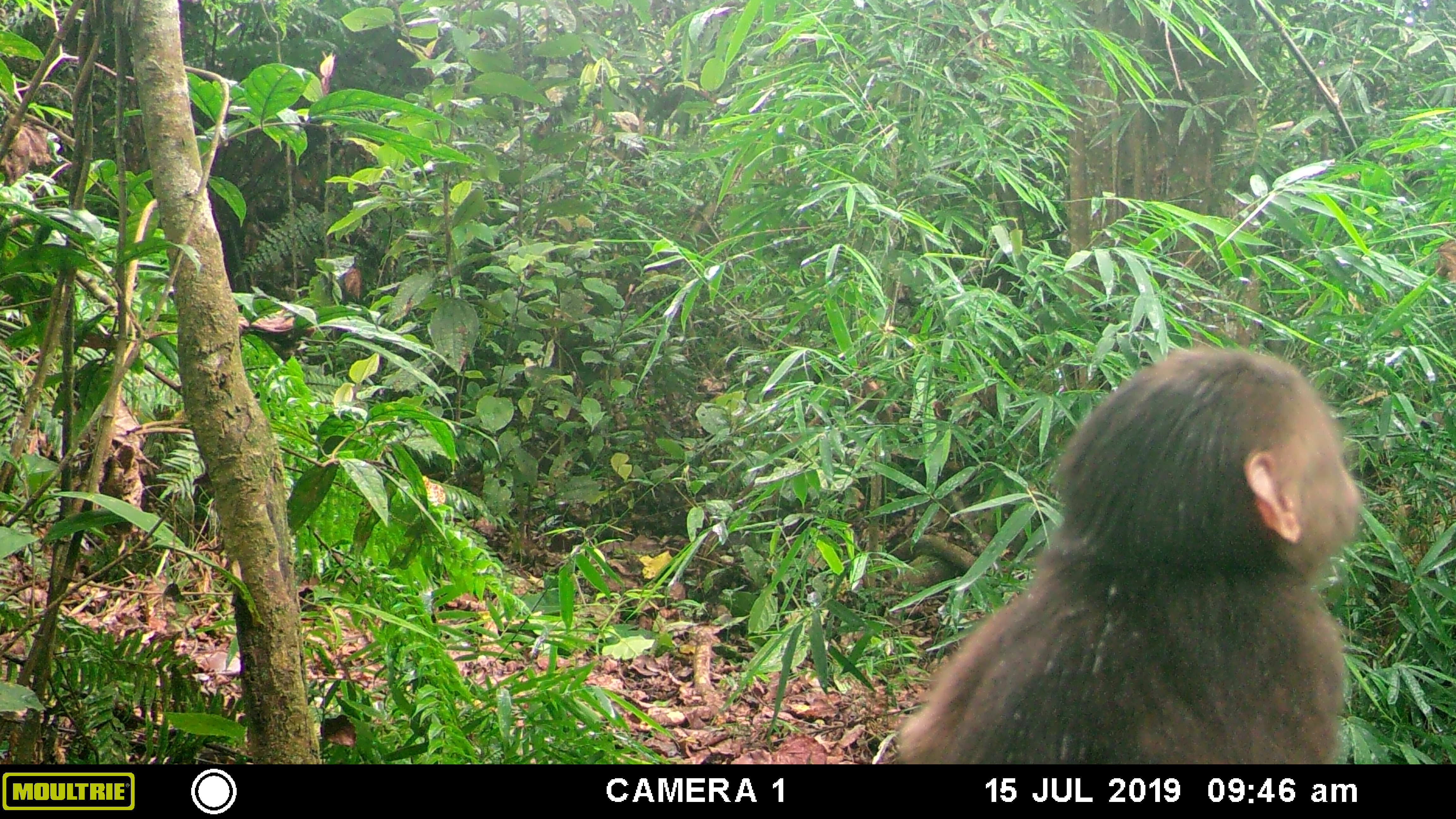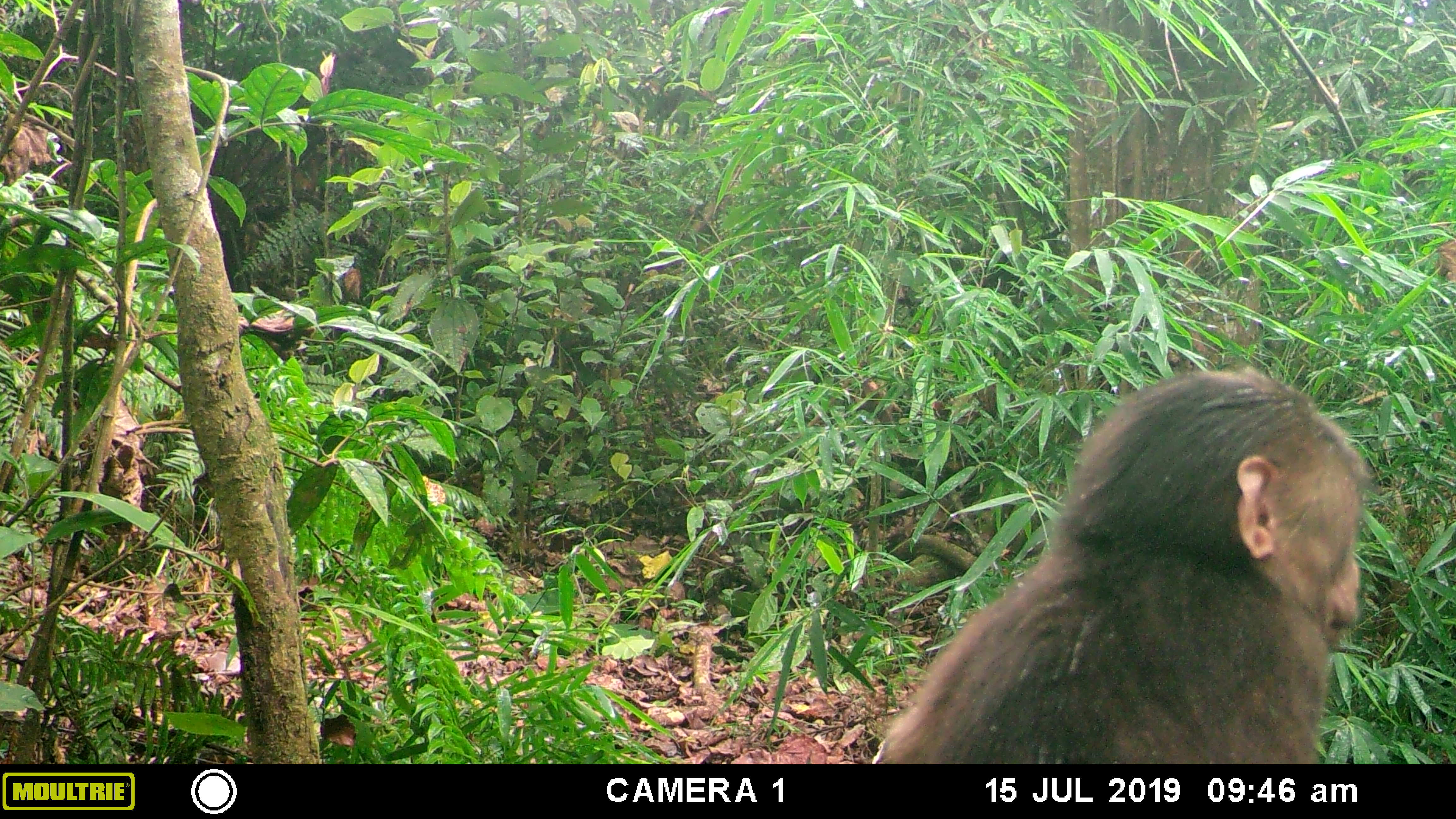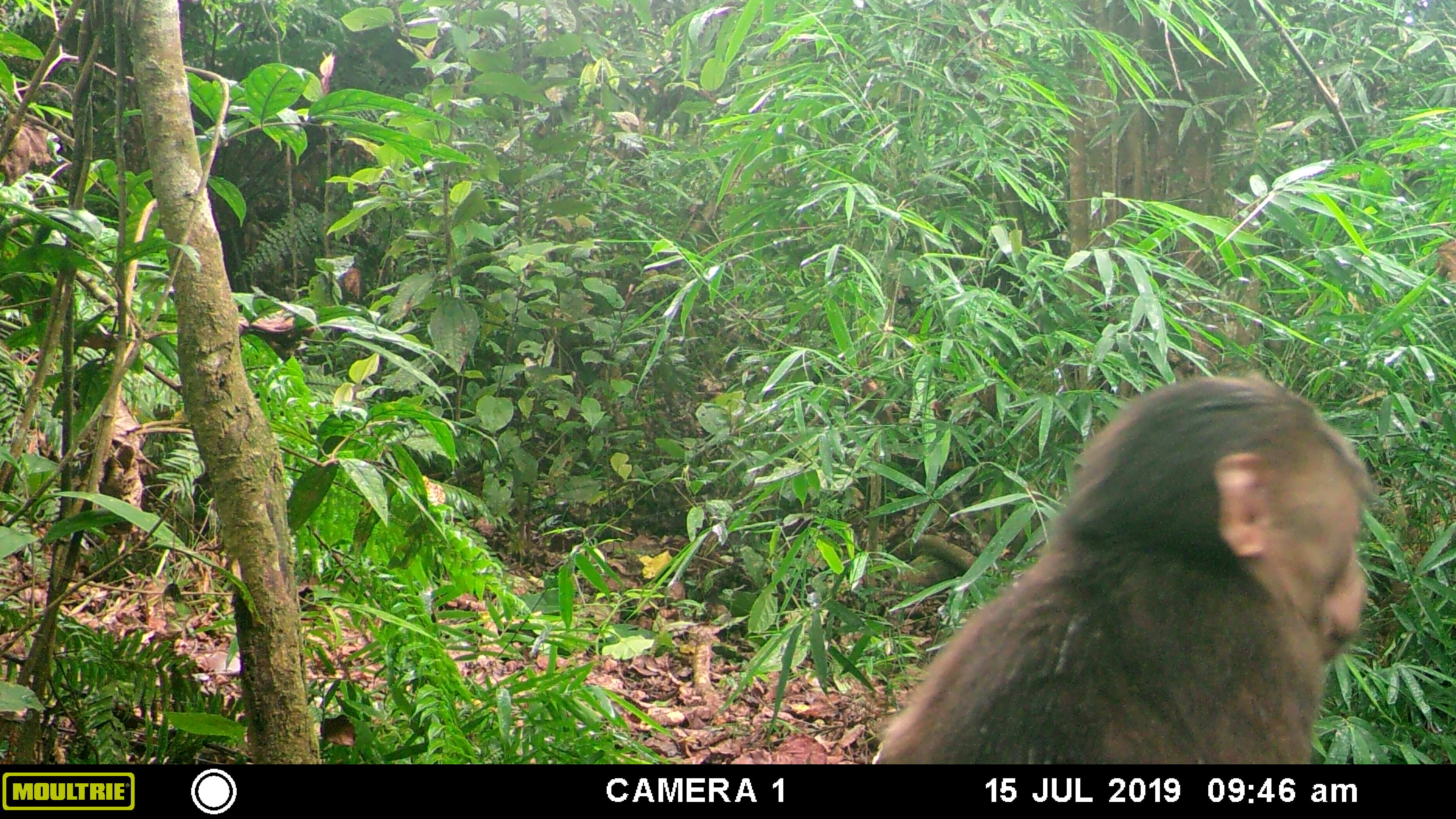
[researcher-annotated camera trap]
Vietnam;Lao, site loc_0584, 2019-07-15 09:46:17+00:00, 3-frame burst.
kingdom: Animalia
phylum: Chordata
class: Mammalia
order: Primates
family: Cercopithecidae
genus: Macaca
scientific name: Macaca arctoides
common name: stump-tailed macaque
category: stump tailed macaque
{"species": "stump tailed macaque (stump-tailed macaque) (Macaca arctoides)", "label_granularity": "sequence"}